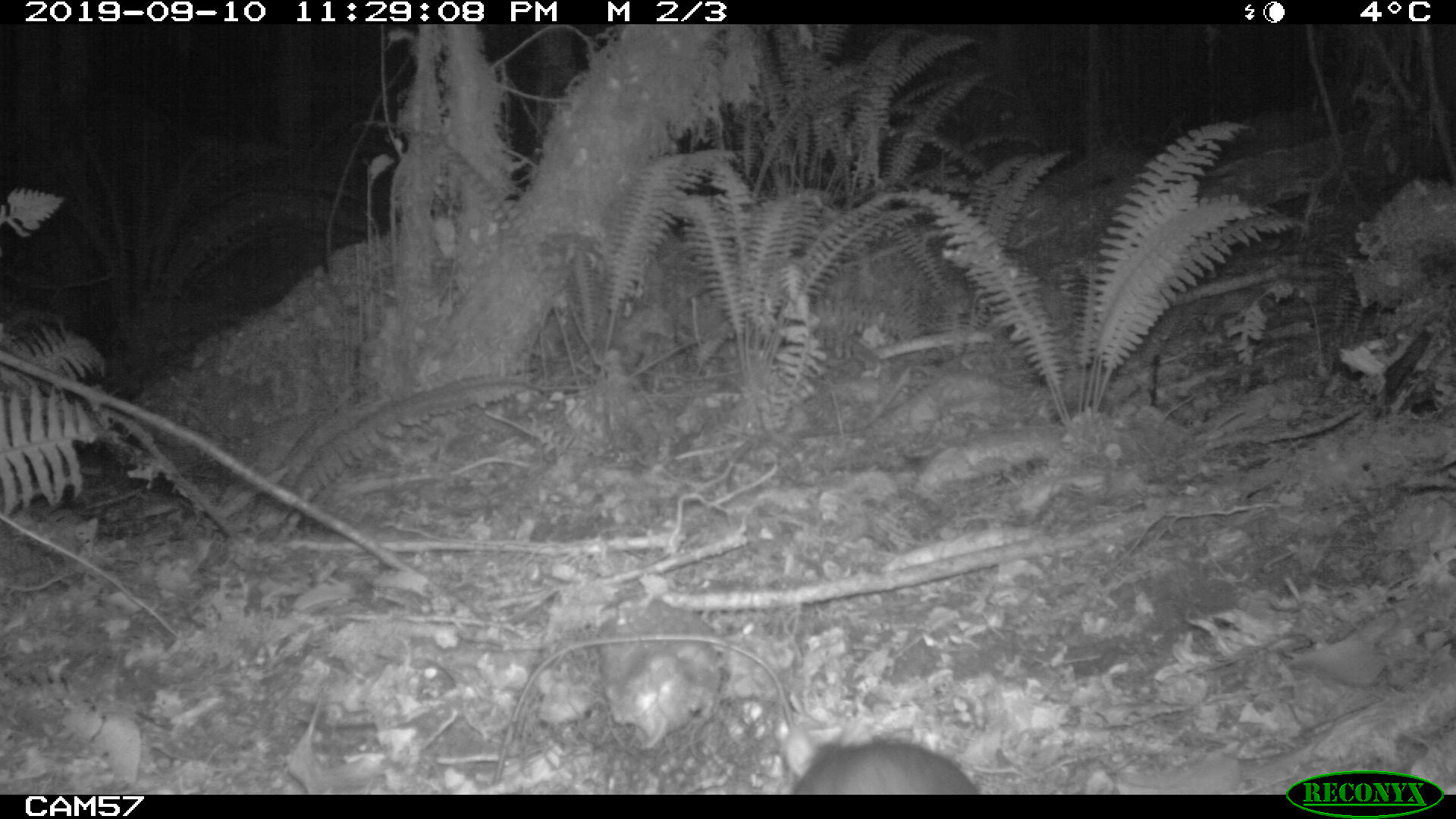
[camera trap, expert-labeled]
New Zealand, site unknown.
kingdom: Animalia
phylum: Chordata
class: Mammalia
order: Rodentia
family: Muridae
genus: Rattus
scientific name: Rattus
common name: rat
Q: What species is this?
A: Rat (Rattus).